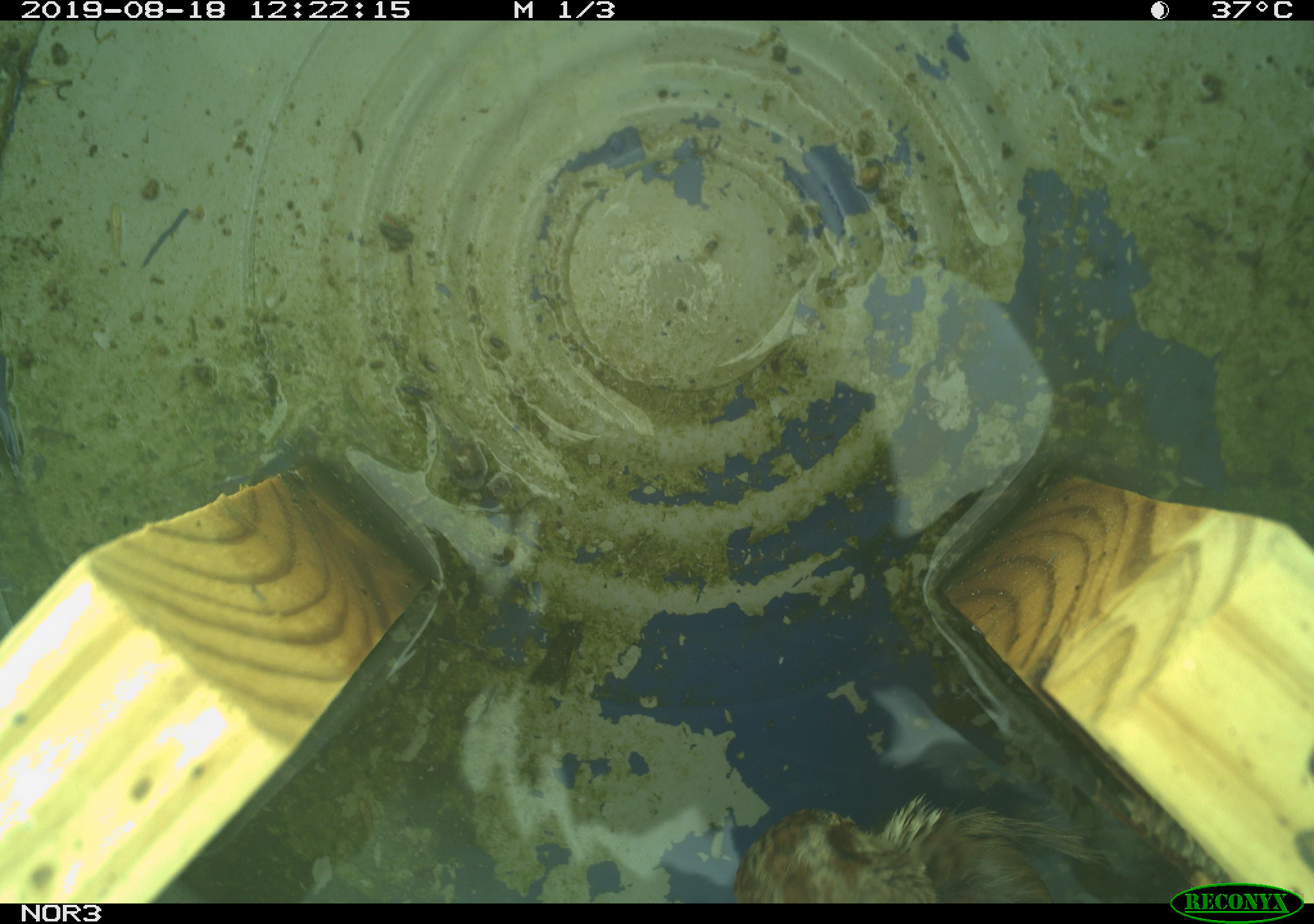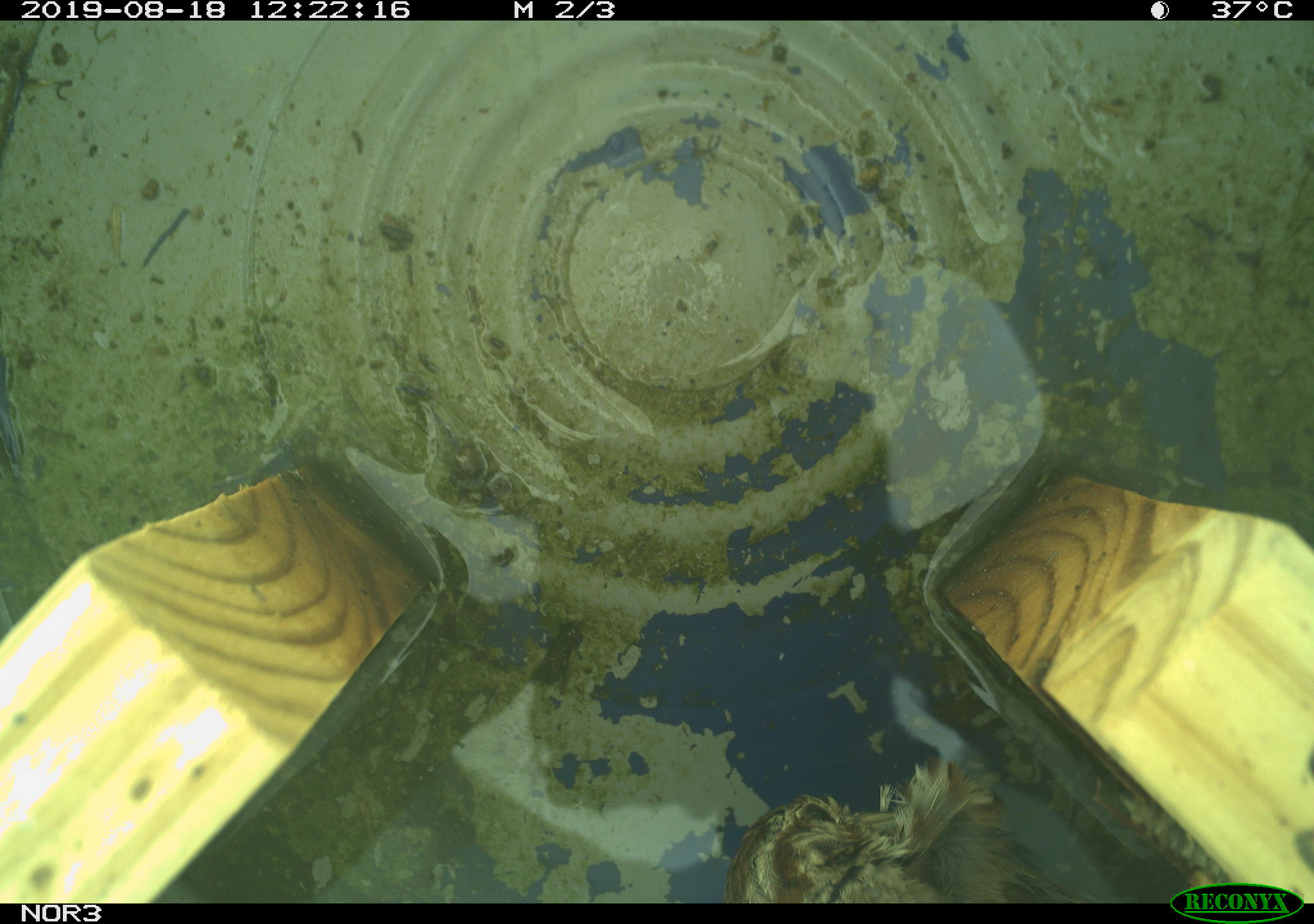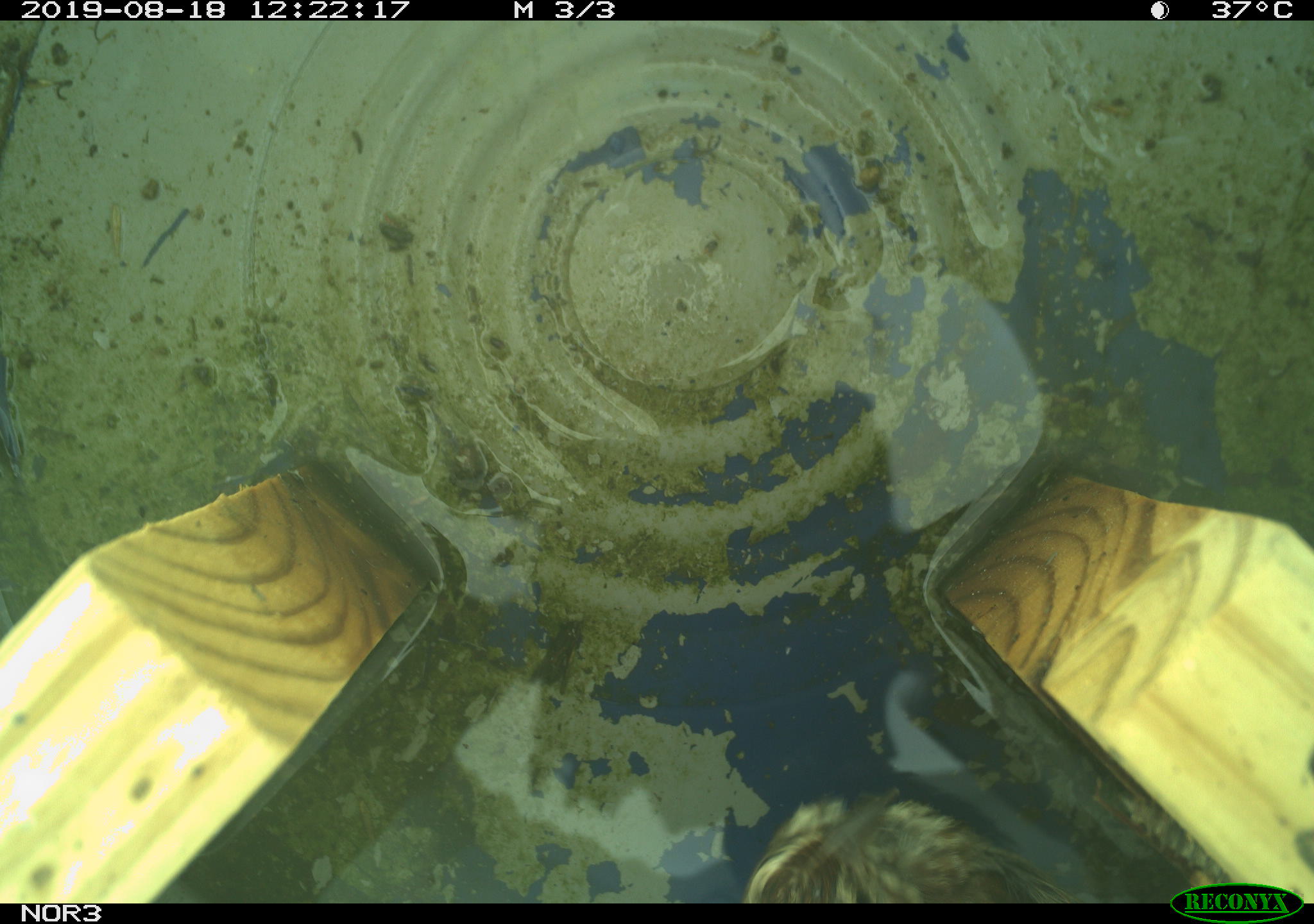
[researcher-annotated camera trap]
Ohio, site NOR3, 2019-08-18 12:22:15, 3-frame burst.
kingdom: Animalia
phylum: Chordata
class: Aves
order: Passeriformes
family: Passerellidae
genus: Melospiza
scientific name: Melospiza melodia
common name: song sparrow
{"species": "song sparrow (Melospiza melodia)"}